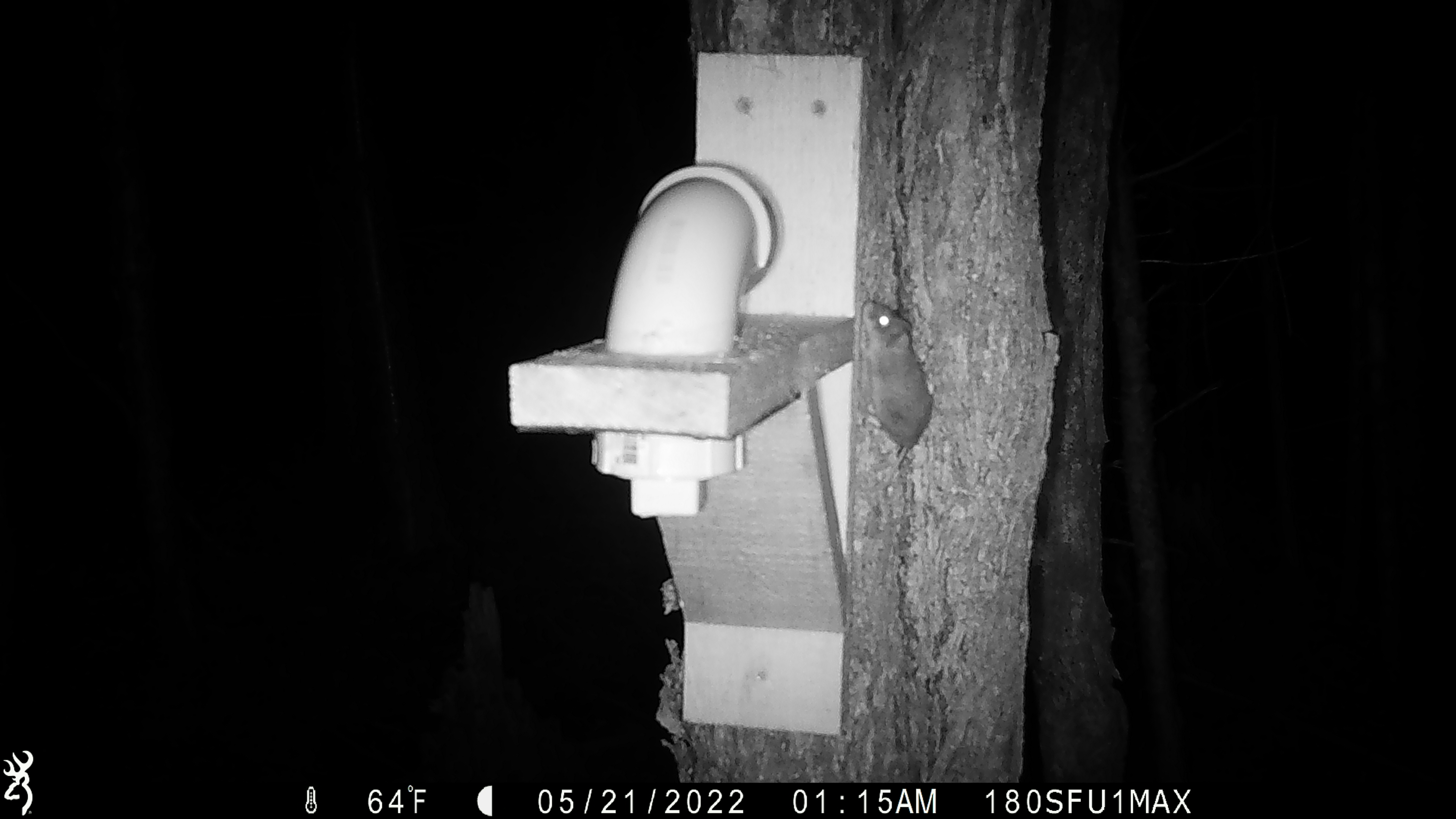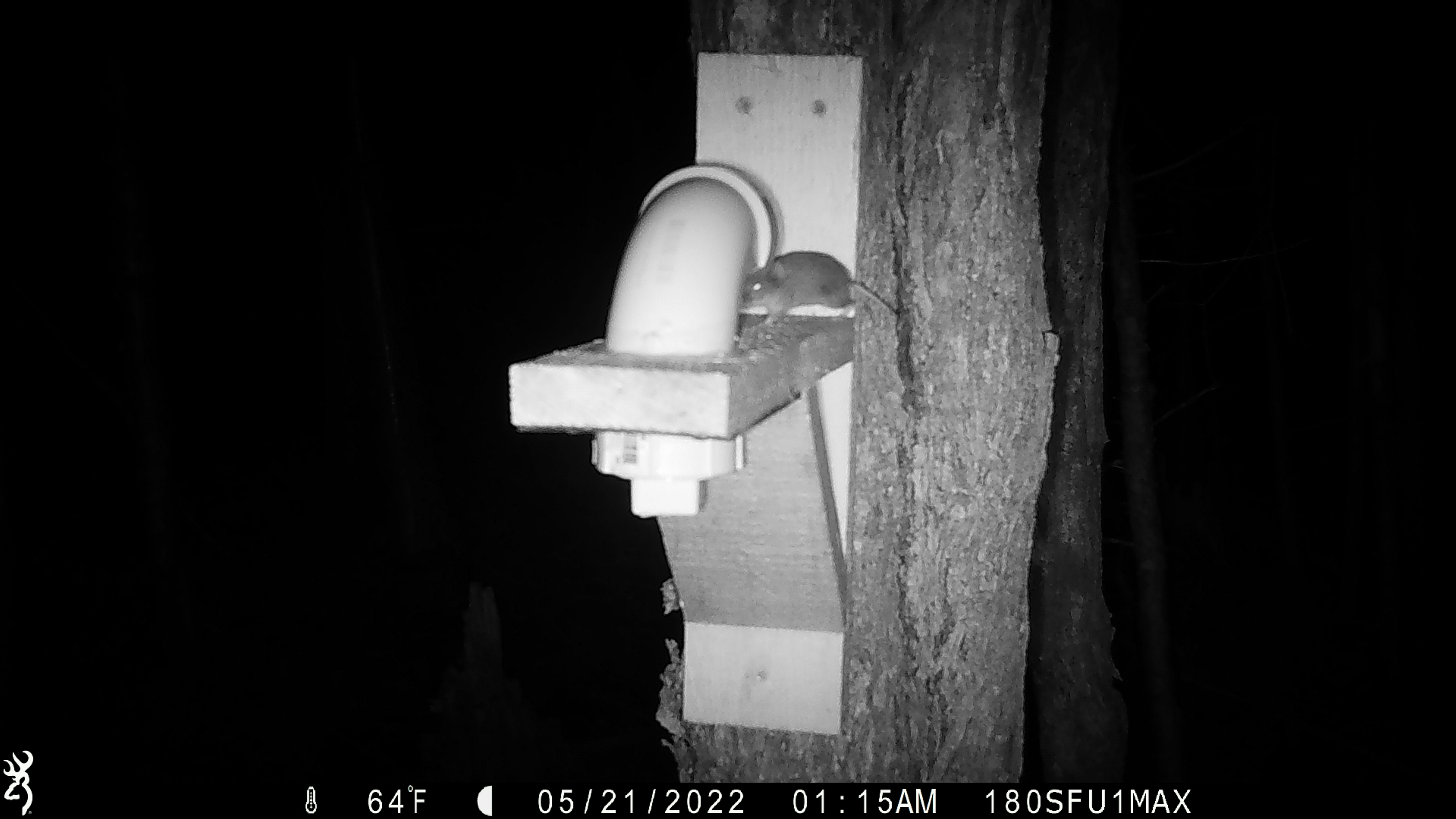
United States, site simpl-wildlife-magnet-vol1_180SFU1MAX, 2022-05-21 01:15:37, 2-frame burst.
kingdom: Animalia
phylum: Chordata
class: Mammalia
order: Rodentia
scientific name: Rodentia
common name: mouse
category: mouse sp.